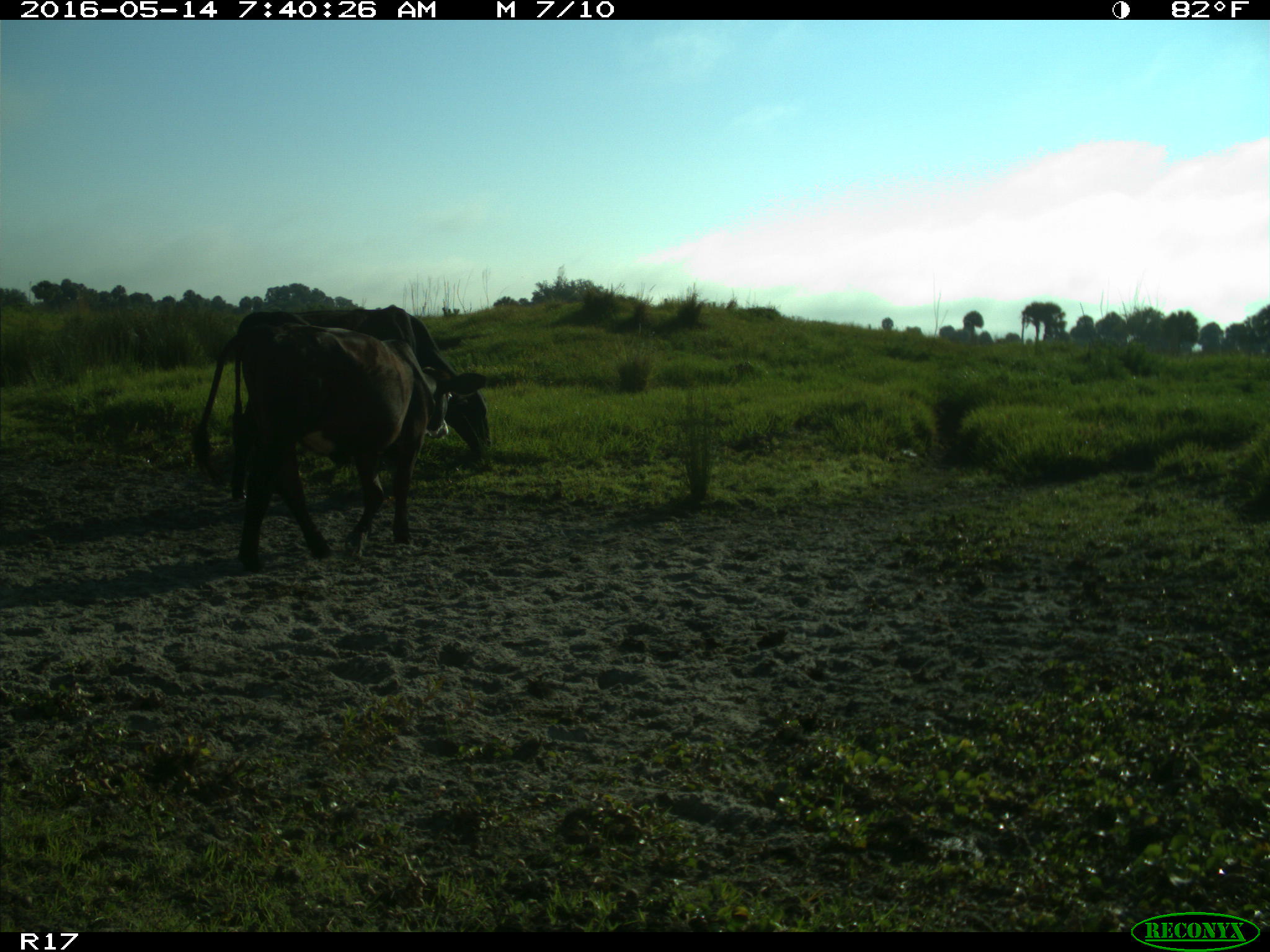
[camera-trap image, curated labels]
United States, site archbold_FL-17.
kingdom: Animalia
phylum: Chordata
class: Mammalia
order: Artiodactyla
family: Bovidae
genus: Bos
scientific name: Bos taurus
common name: domestic cow